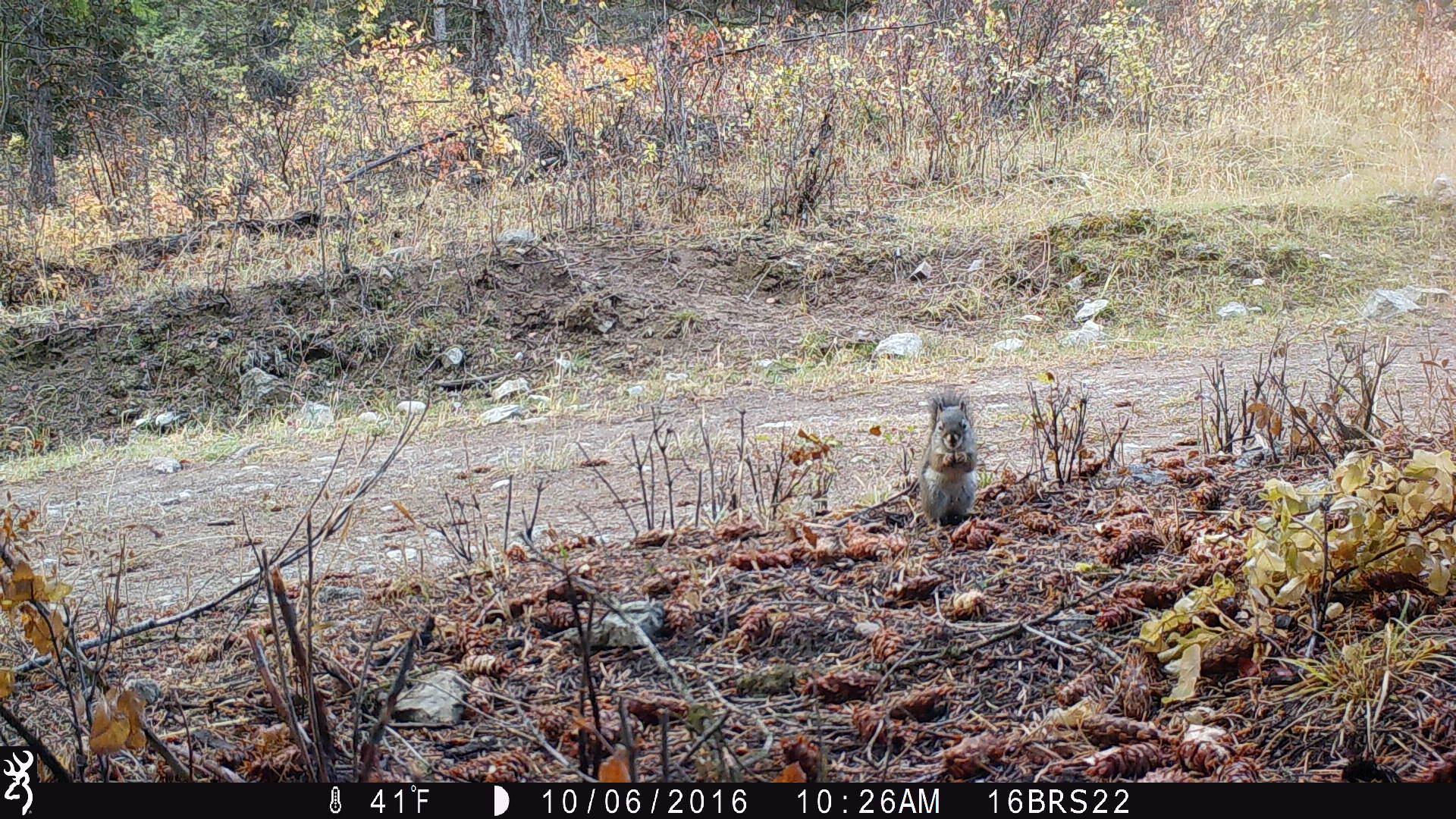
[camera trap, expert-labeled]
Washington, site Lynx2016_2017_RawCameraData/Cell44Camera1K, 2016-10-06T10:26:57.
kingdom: Animalia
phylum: Chordata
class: Mammalia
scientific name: Mammalia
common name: small mammal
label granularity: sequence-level